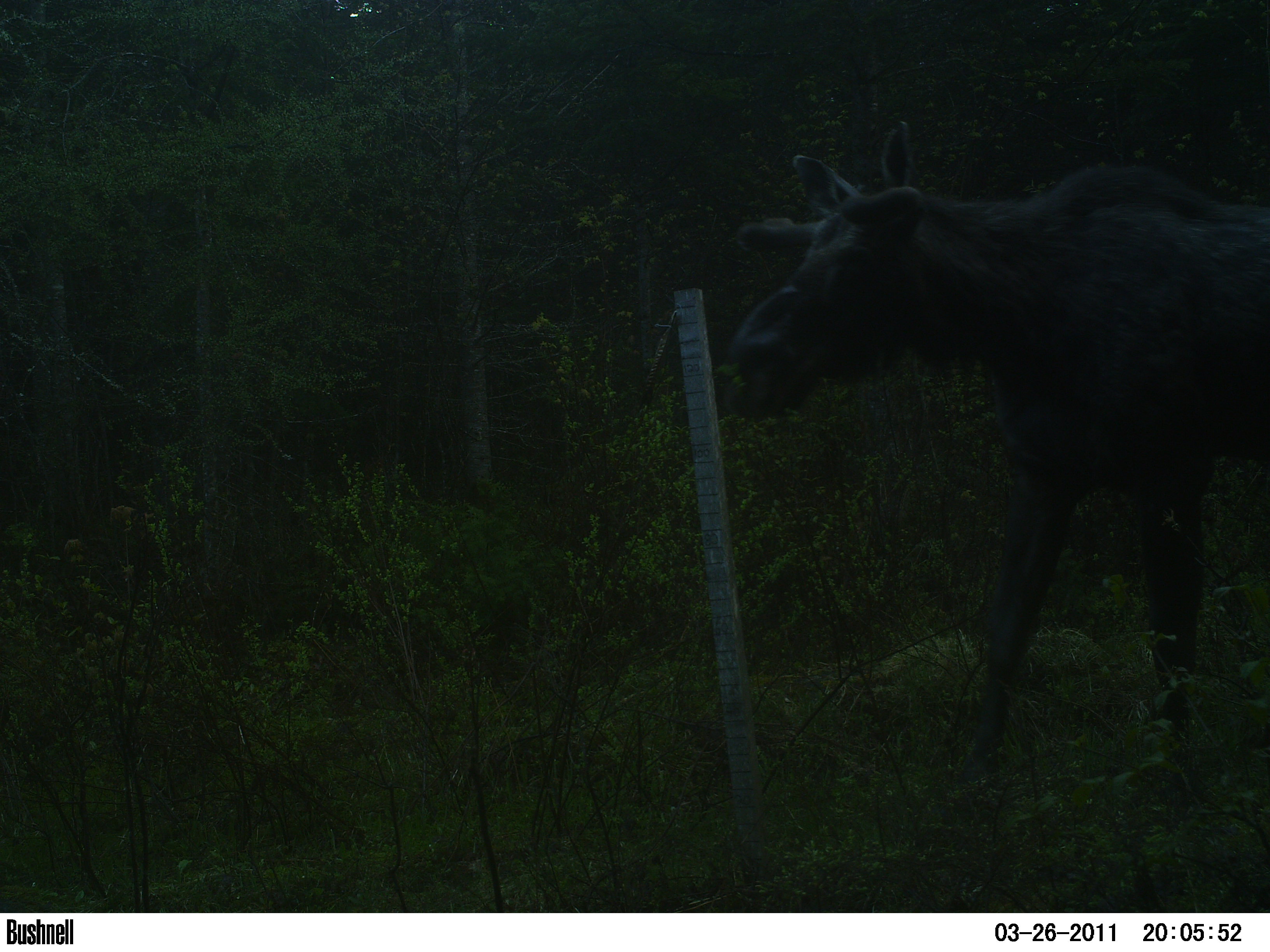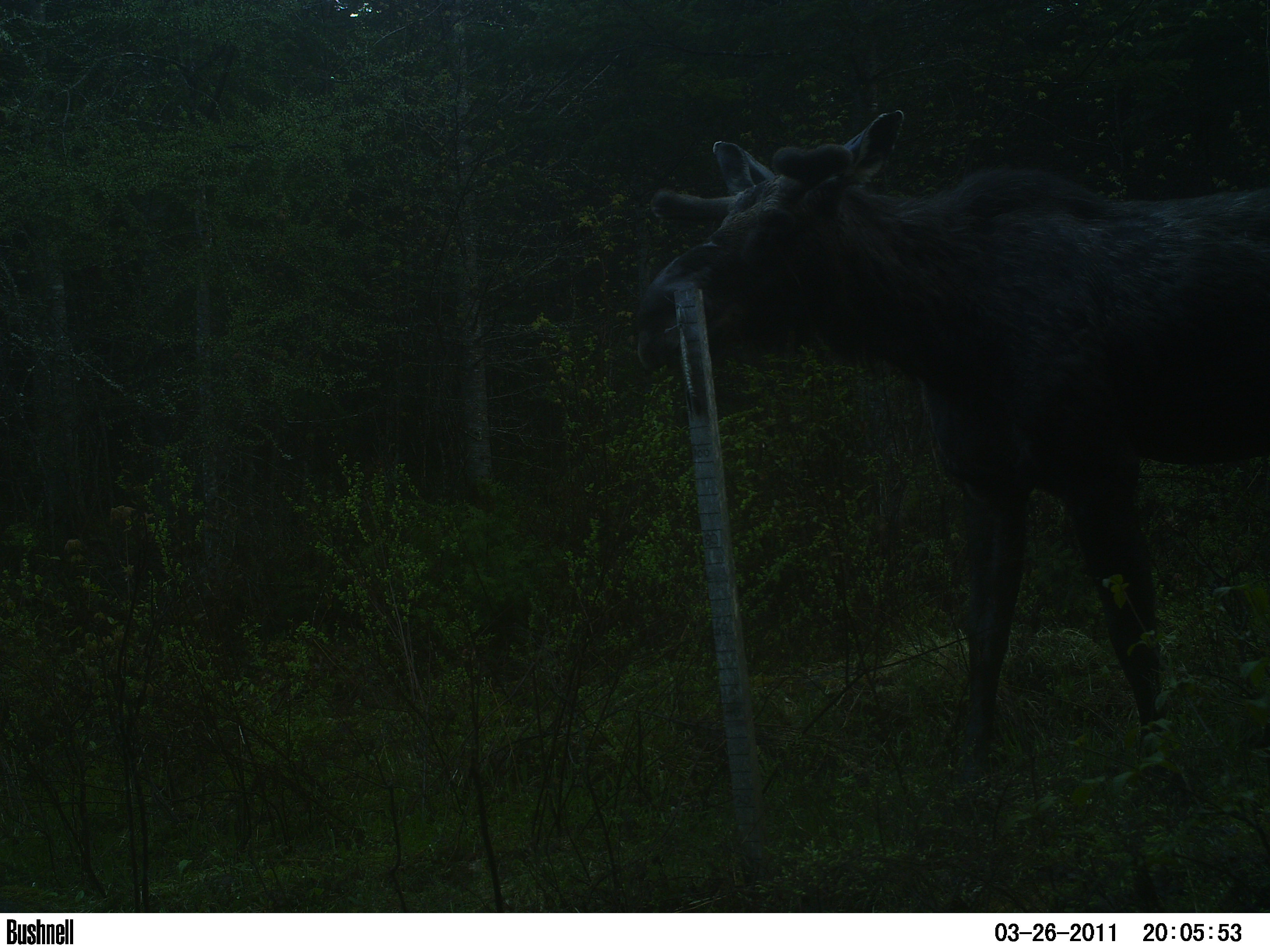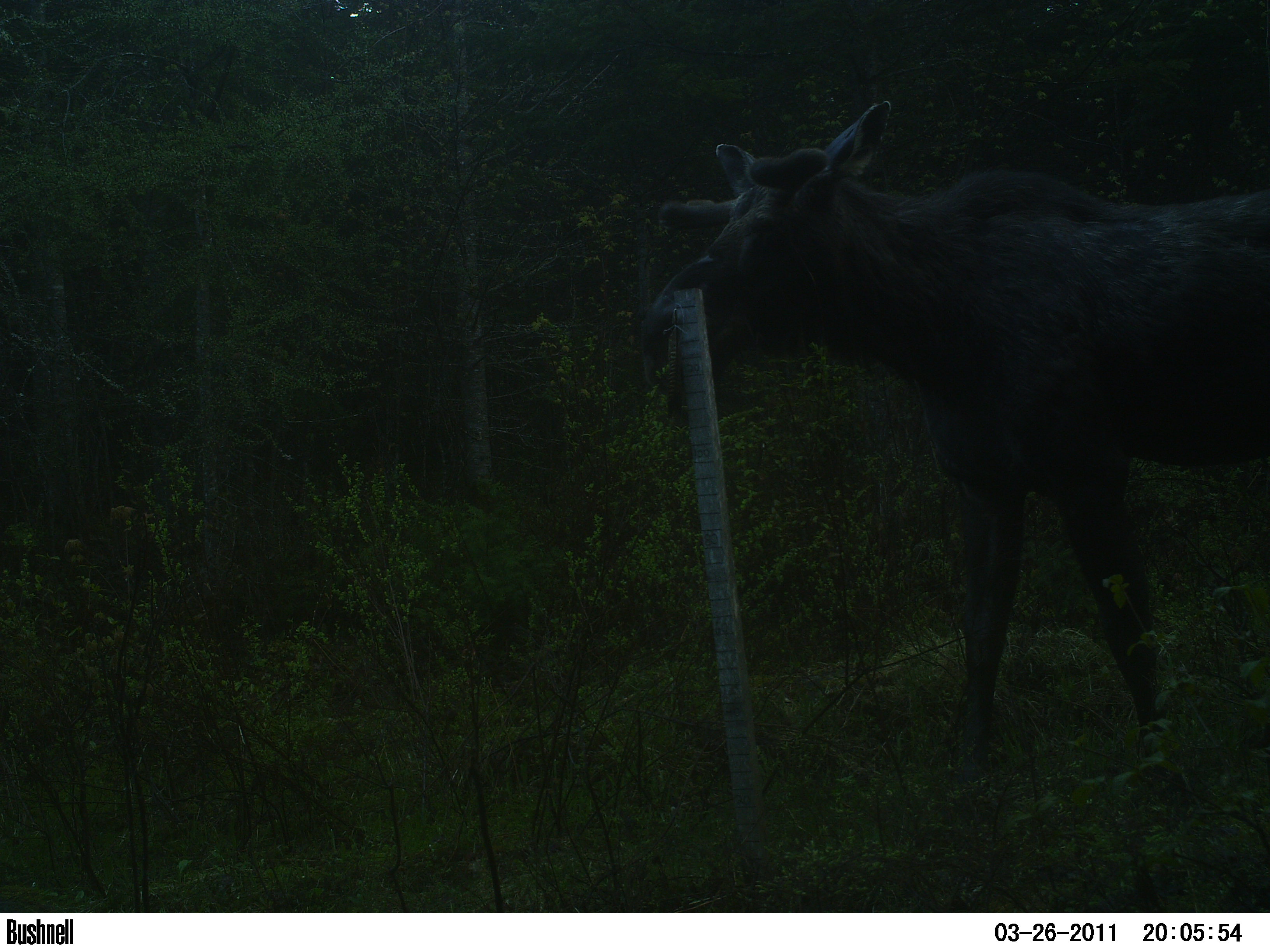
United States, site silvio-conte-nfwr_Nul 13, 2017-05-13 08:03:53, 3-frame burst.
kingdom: Animalia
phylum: Chordata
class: Mammalia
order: Artiodactyla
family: Cervidae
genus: Alces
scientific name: Alces alces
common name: moose